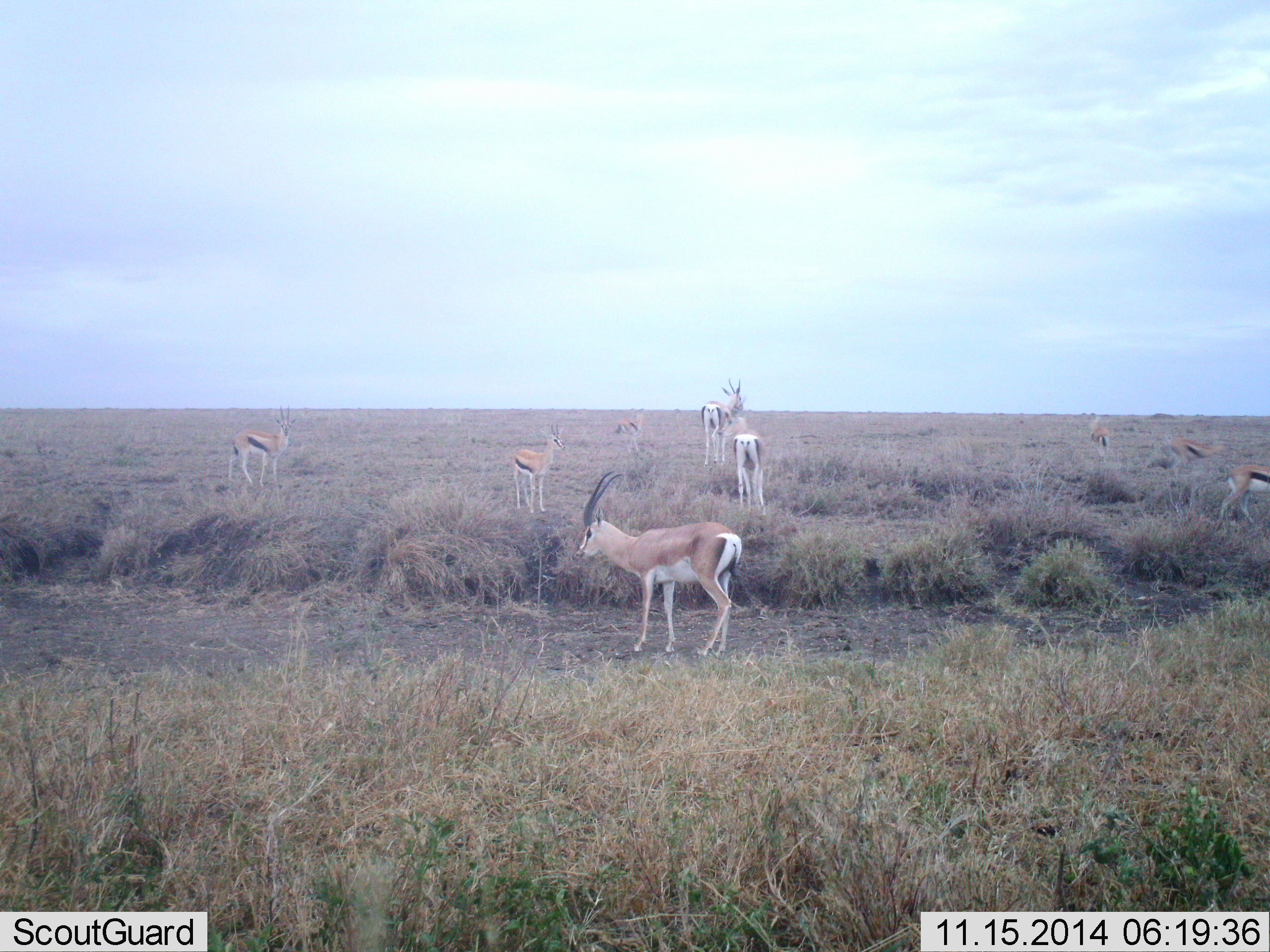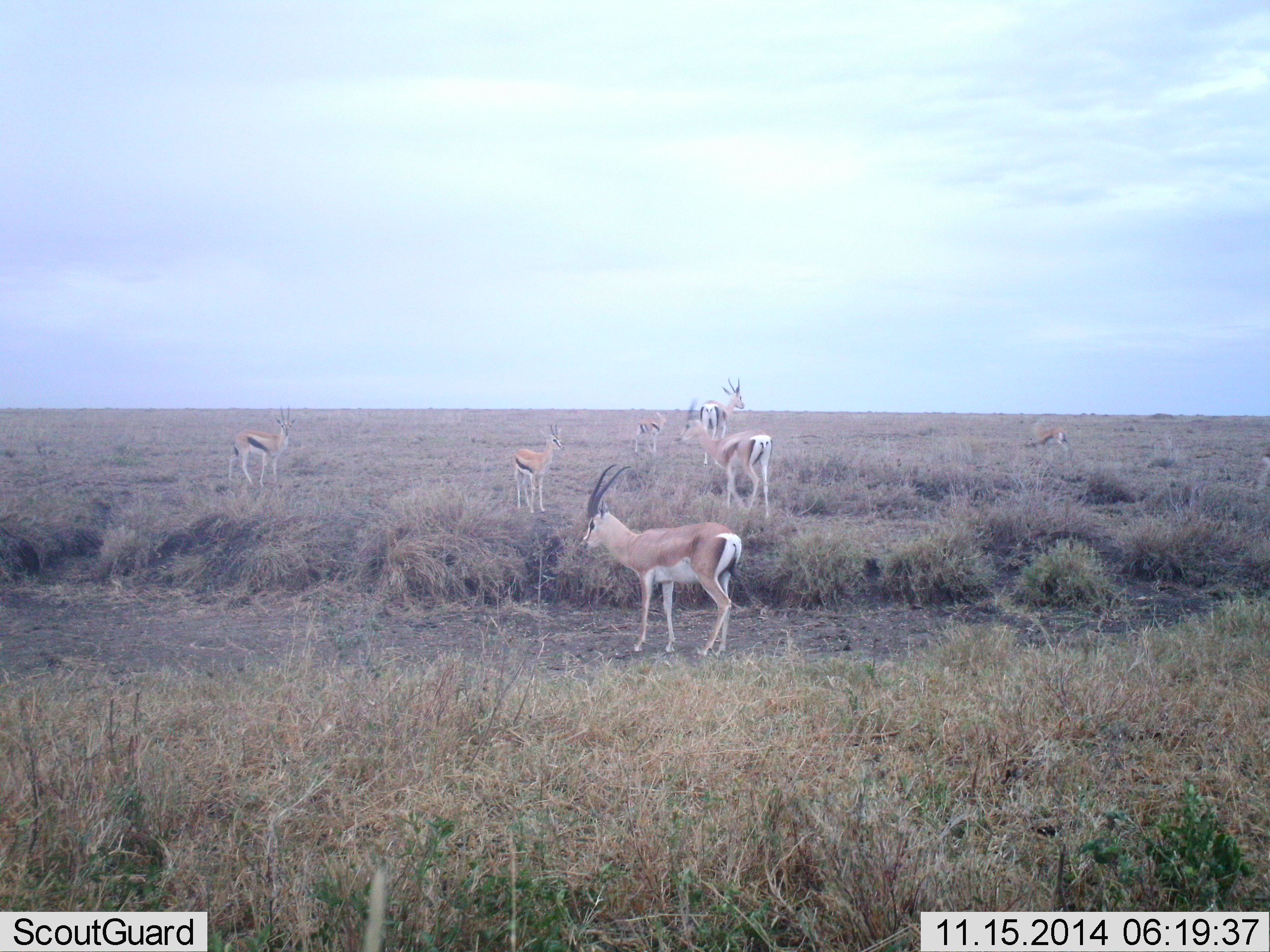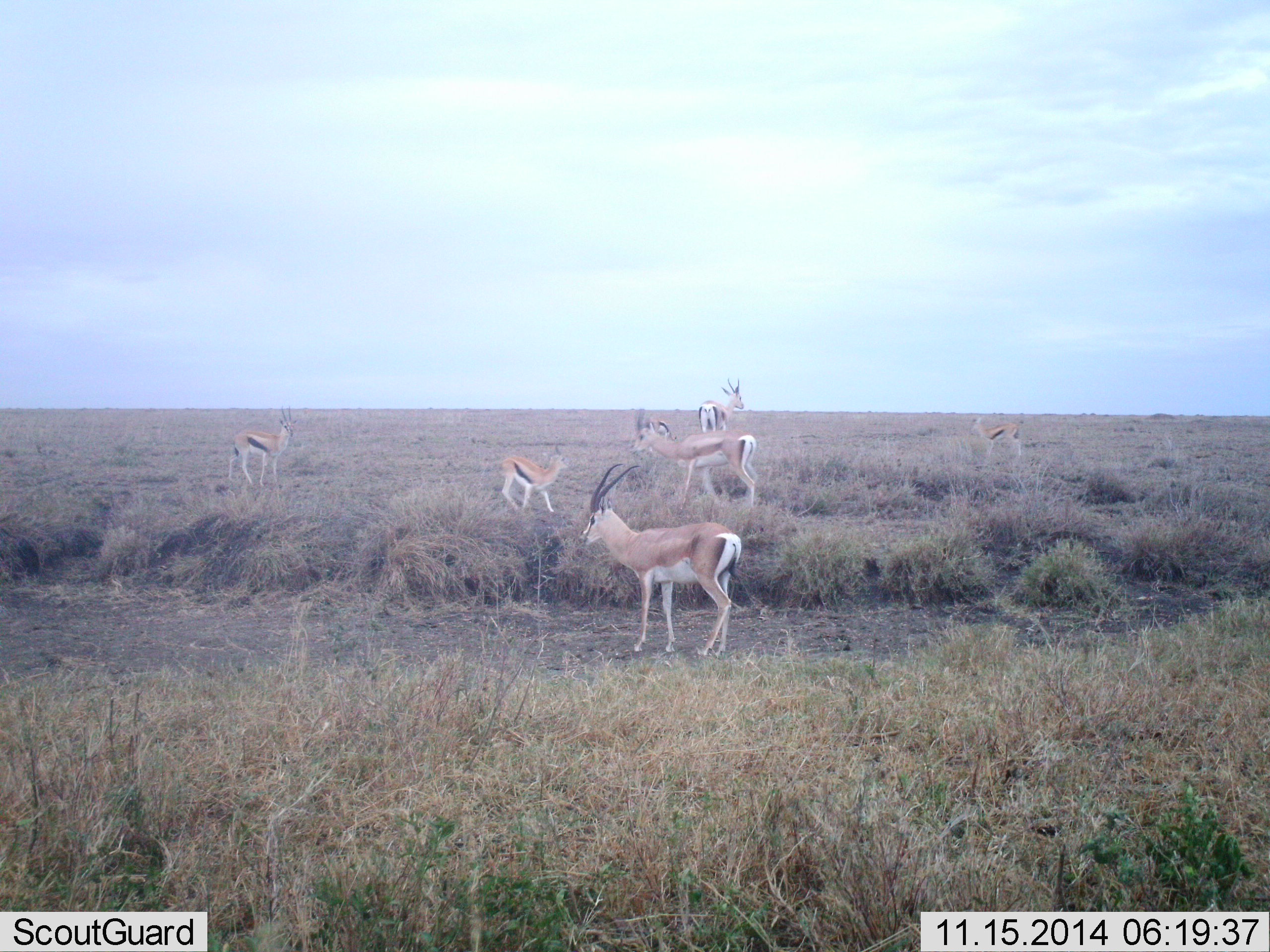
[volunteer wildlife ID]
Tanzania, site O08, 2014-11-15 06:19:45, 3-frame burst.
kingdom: Animalia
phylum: Chordata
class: Mammalia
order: Artiodactyla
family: Bovidae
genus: Nanger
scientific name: Nanger granti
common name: grant's gazelle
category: gazellegrants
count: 2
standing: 92%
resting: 0%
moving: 38%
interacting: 0%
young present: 8%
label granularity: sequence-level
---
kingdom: Animalia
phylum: Chordata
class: Mammalia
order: Artiodactyla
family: Bovidae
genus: Eudorcas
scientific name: Eudorcas thomsonii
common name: thomson's gazelle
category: gazellethomsons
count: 8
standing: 92%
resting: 0%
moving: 58%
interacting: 0%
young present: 8%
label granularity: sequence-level